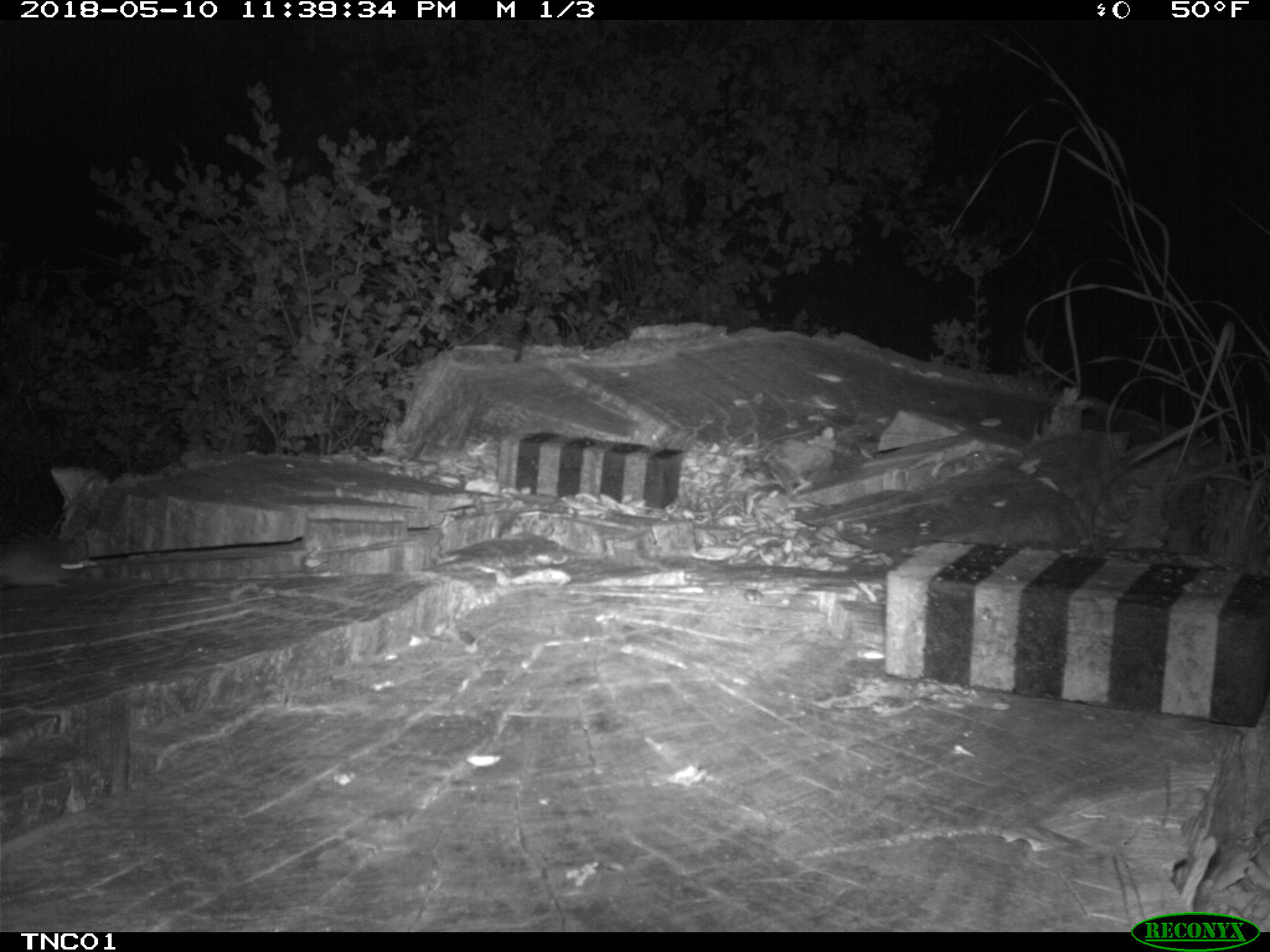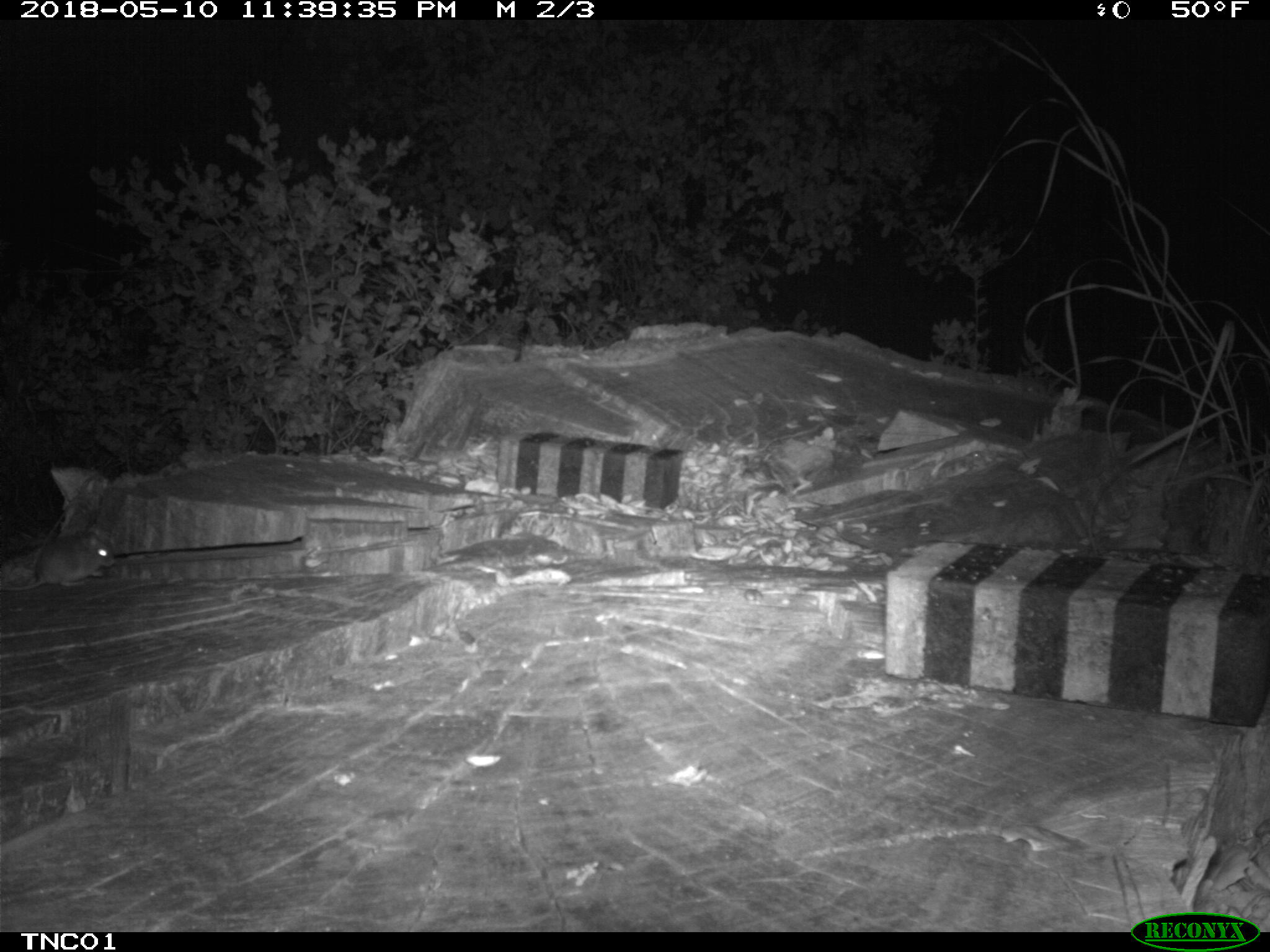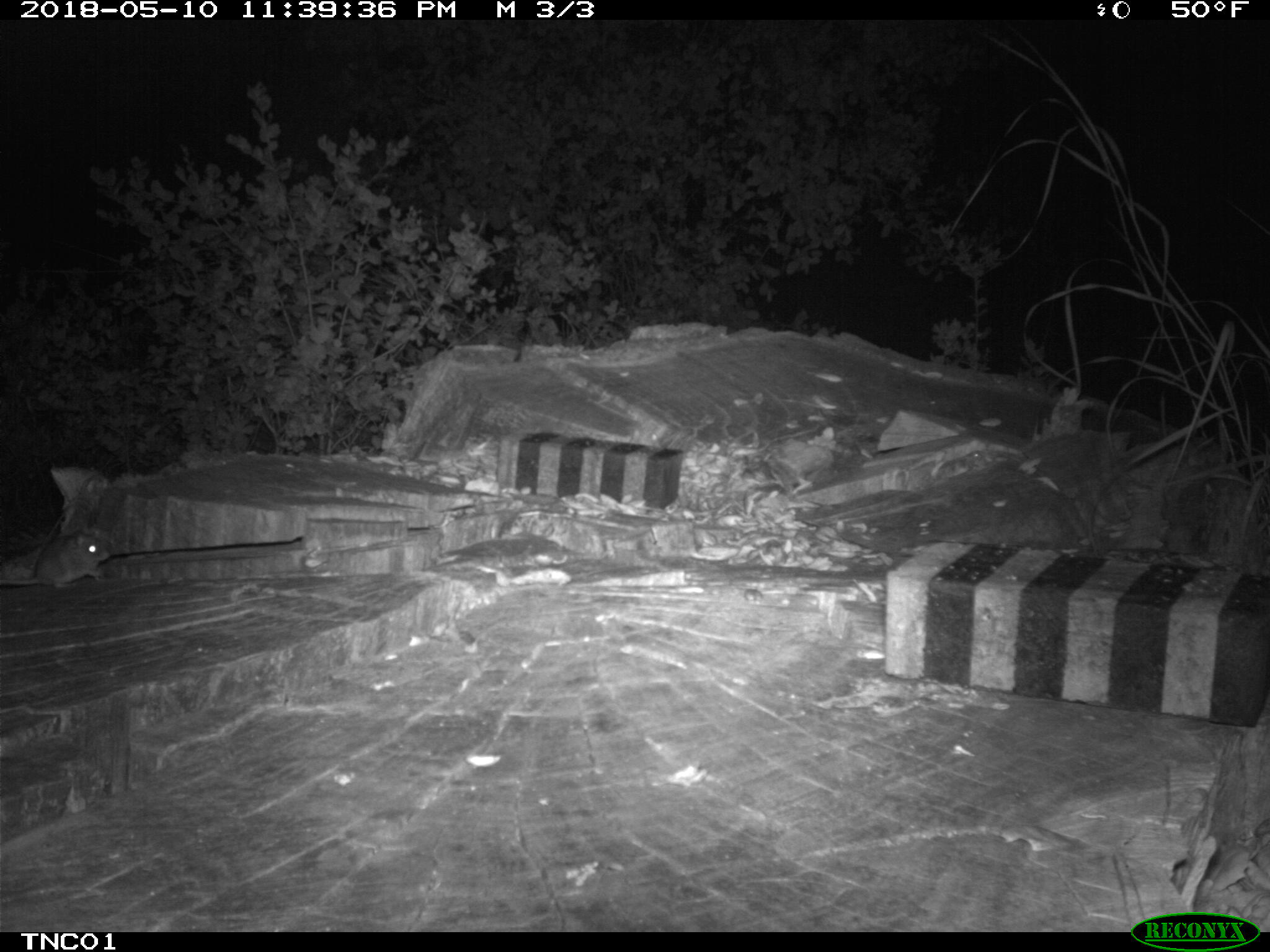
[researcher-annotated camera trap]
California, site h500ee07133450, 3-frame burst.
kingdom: Animalia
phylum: Chordata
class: Mammalia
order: Rodentia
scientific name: Rodentia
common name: rodent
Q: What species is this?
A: Rodent (Rodentia).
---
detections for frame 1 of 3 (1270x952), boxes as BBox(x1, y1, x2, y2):
rodent: BBox(0, 541, 100, 588)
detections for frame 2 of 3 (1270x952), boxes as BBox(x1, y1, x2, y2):
rodent: BBox(0, 525, 113, 591)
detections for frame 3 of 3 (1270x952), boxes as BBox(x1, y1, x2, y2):
rodent: BBox(1, 532, 112, 589)